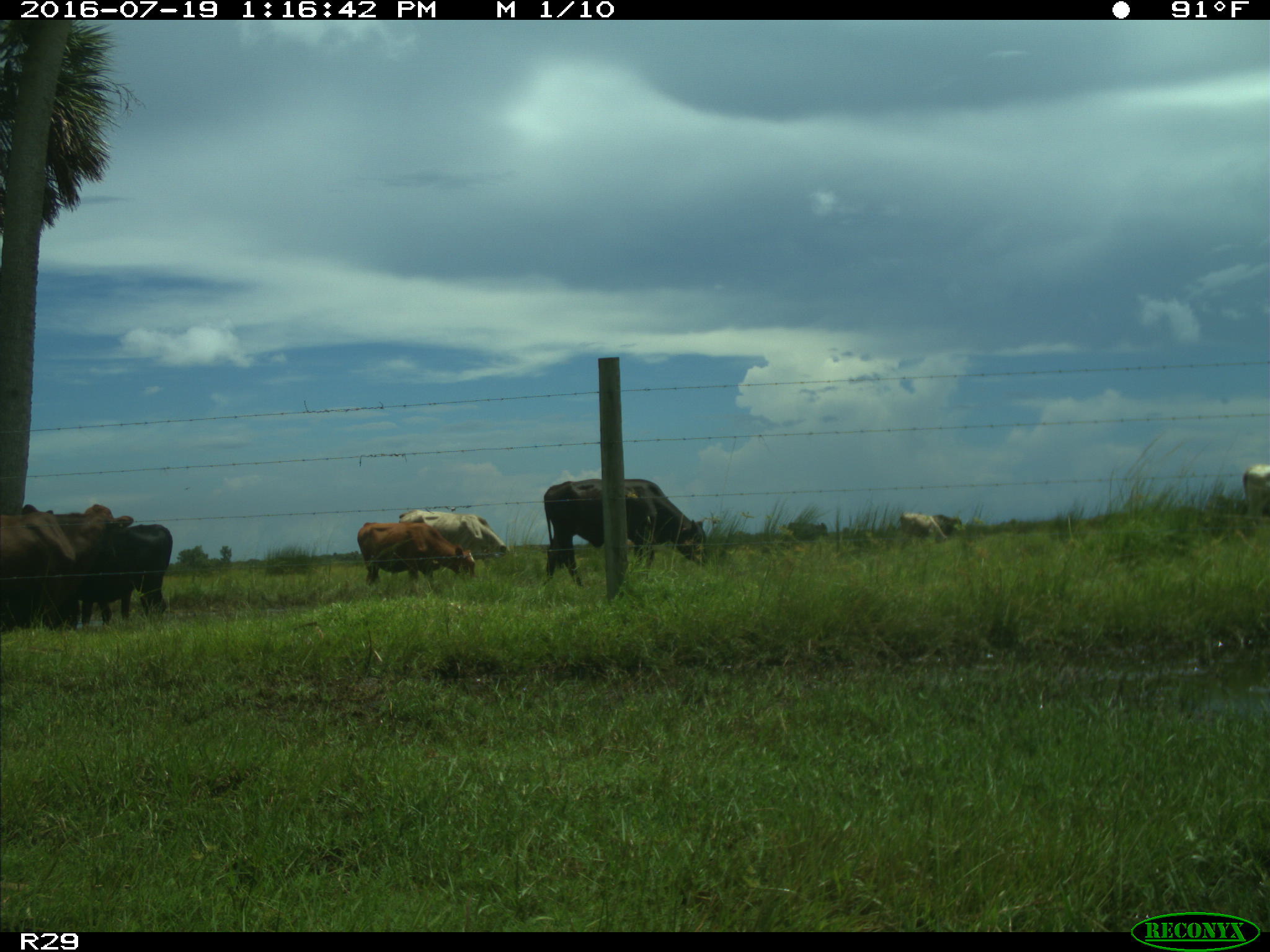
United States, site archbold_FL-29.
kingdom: Animalia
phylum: Chordata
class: Mammalia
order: Artiodactyla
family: Bovidae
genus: Bos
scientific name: Bos taurus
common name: domestic cow